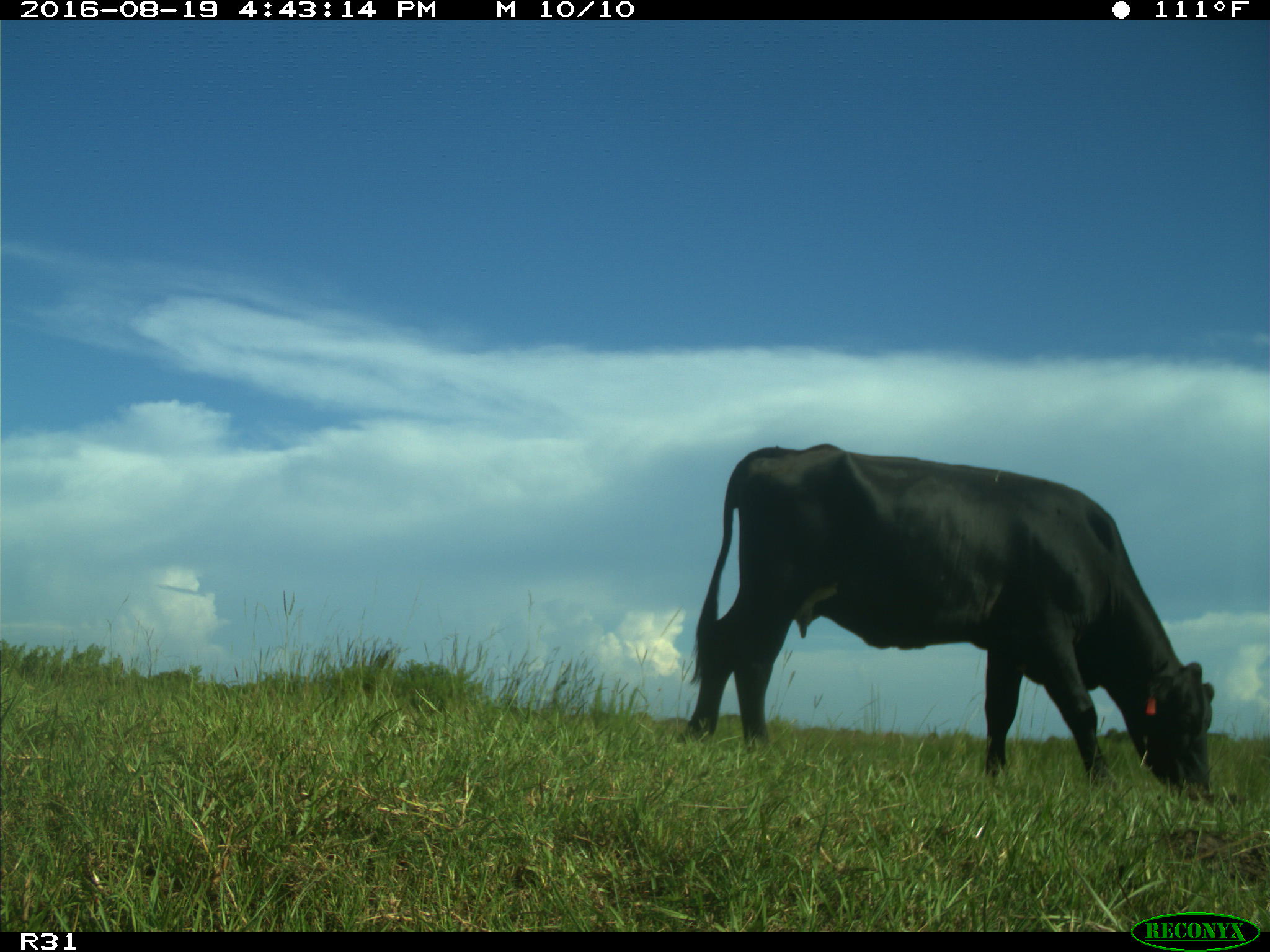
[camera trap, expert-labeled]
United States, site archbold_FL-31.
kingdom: Animalia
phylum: Chordata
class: Mammalia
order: Artiodactyla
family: Bovidae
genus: Bos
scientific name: Bos taurus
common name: domestic cow